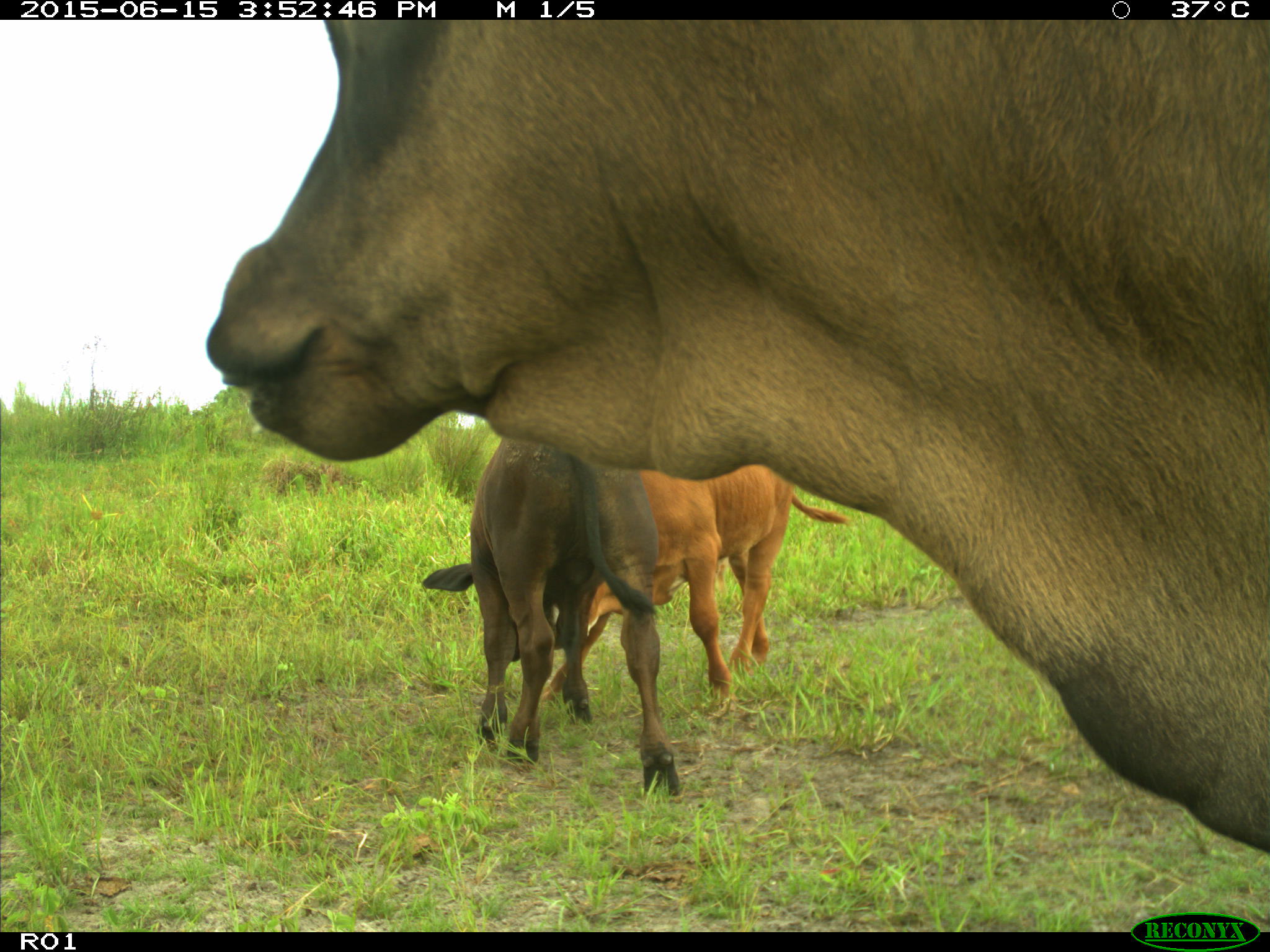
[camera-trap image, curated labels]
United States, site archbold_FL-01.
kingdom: Animalia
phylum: Chordata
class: Mammalia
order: Artiodactyla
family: Bovidae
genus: Bos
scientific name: Bos taurus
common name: domestic cow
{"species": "Bos taurus (domestic cow)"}